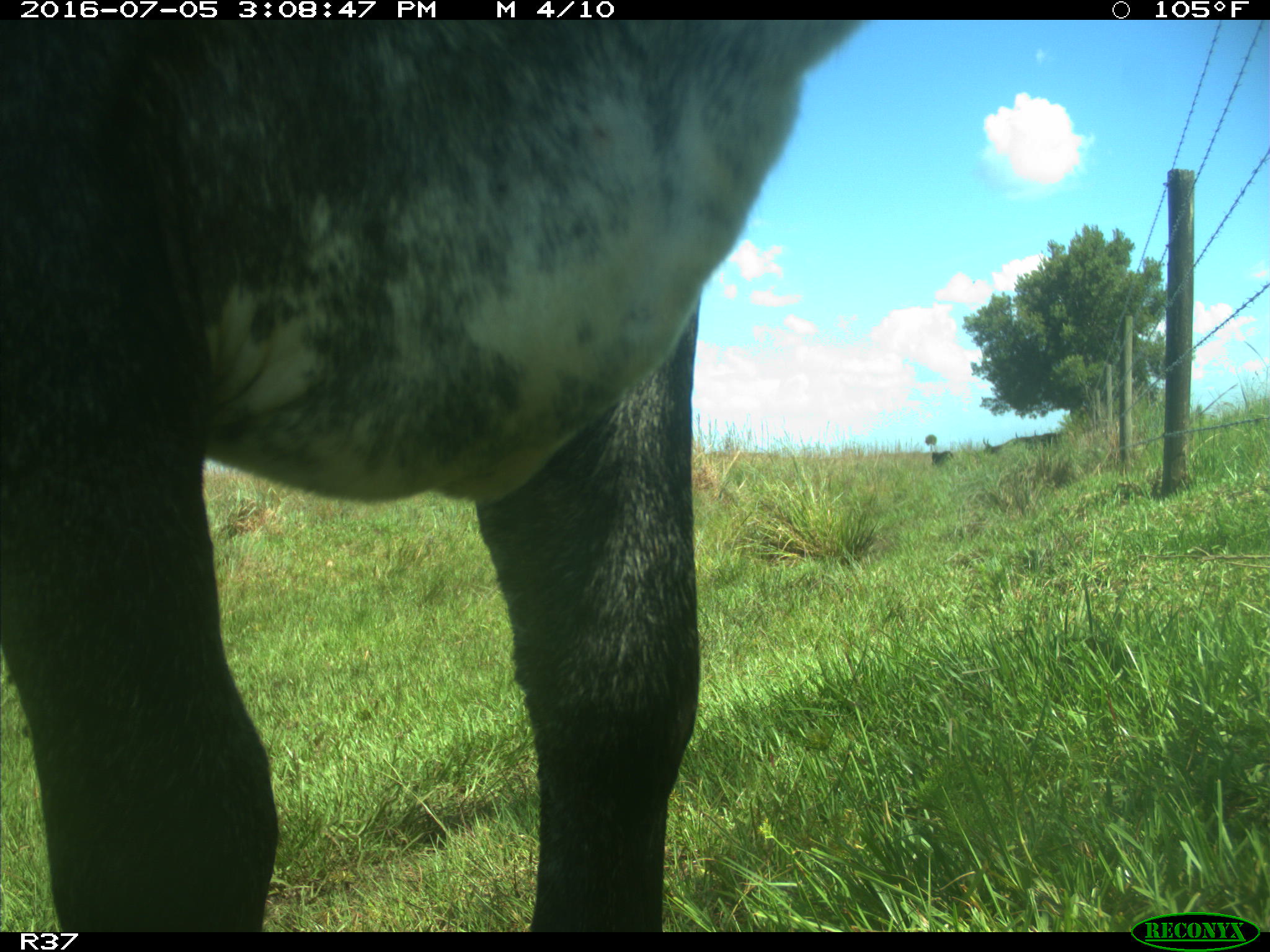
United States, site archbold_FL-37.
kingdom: Animalia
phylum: Chordata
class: Mammalia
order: Artiodactyla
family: Bovidae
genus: Bos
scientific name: Bos taurus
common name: domestic cow